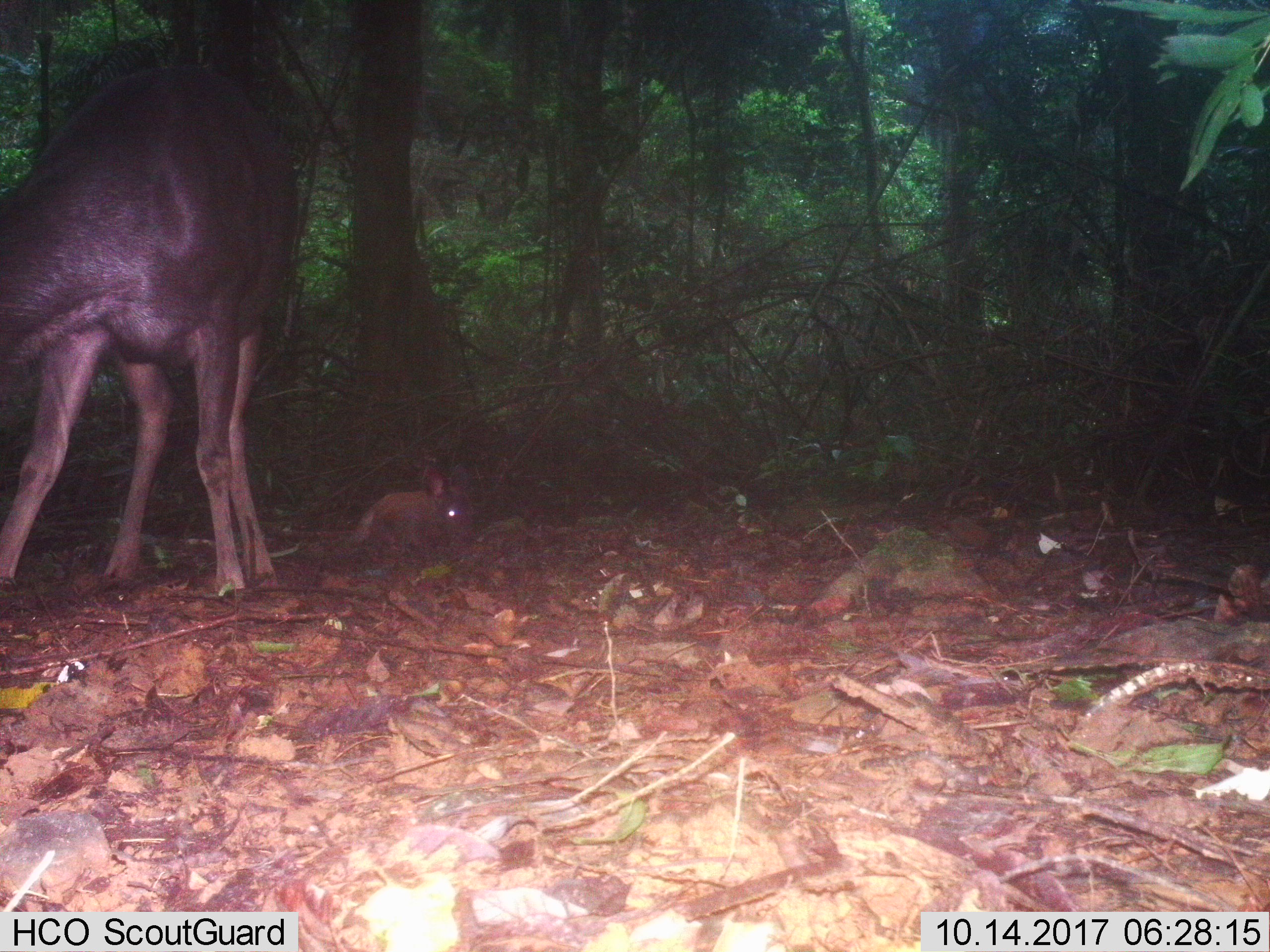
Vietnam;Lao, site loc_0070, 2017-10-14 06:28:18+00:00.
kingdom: Animalia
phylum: Chordata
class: Mammalia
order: Artiodactyla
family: Cervidae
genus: Rusa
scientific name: Rusa unicolor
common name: sambar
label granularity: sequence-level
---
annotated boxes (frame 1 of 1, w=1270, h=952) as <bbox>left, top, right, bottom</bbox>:
sambar: <bbox>0, 67, 298, 590</bbox>; <bbox>355, 468, 473, 537</bbox>